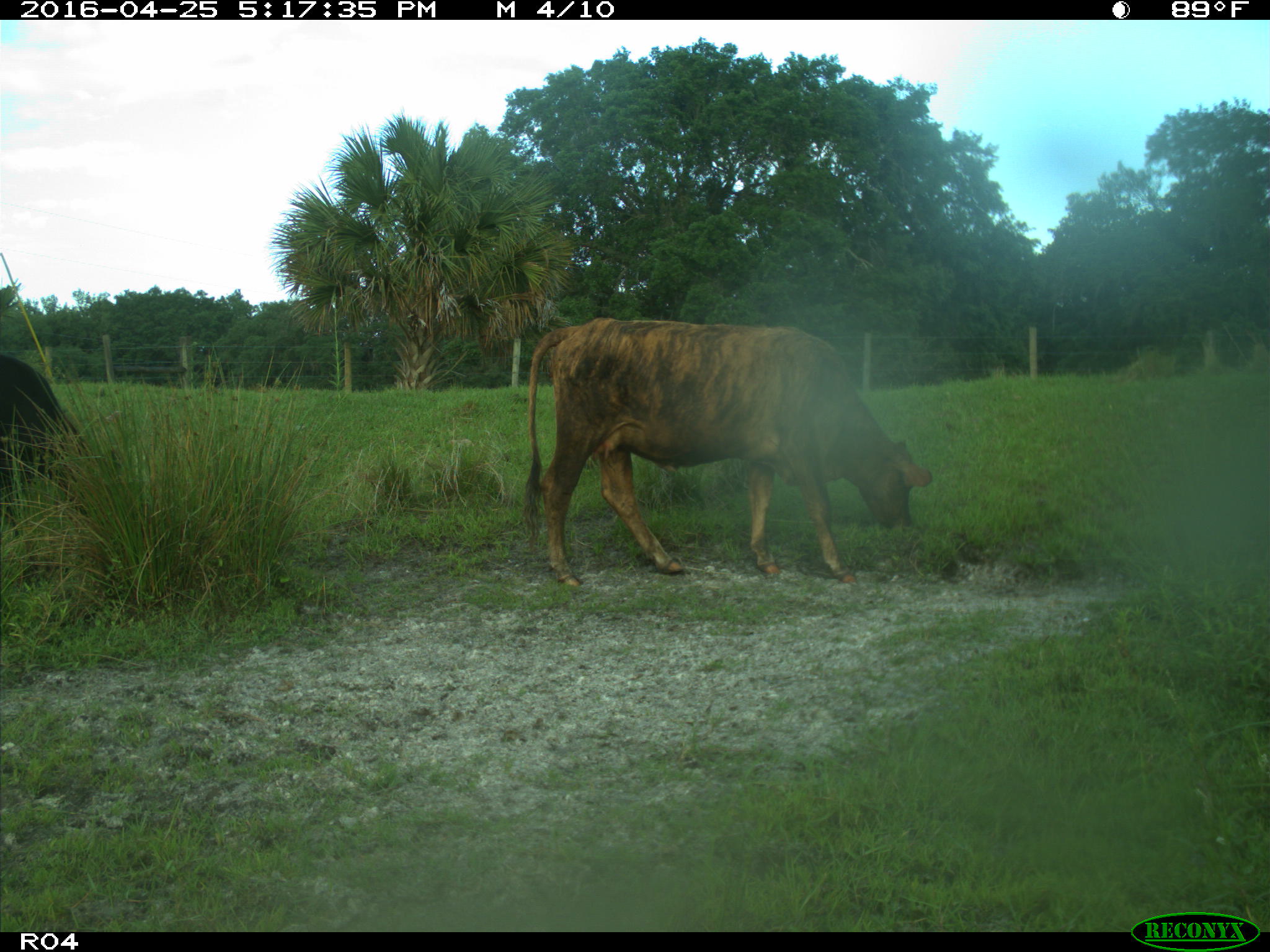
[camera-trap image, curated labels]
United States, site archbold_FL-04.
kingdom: Animalia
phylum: Chordata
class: Mammalia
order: Artiodactyla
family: Bovidae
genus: Bos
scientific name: Bos taurus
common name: domestic cow